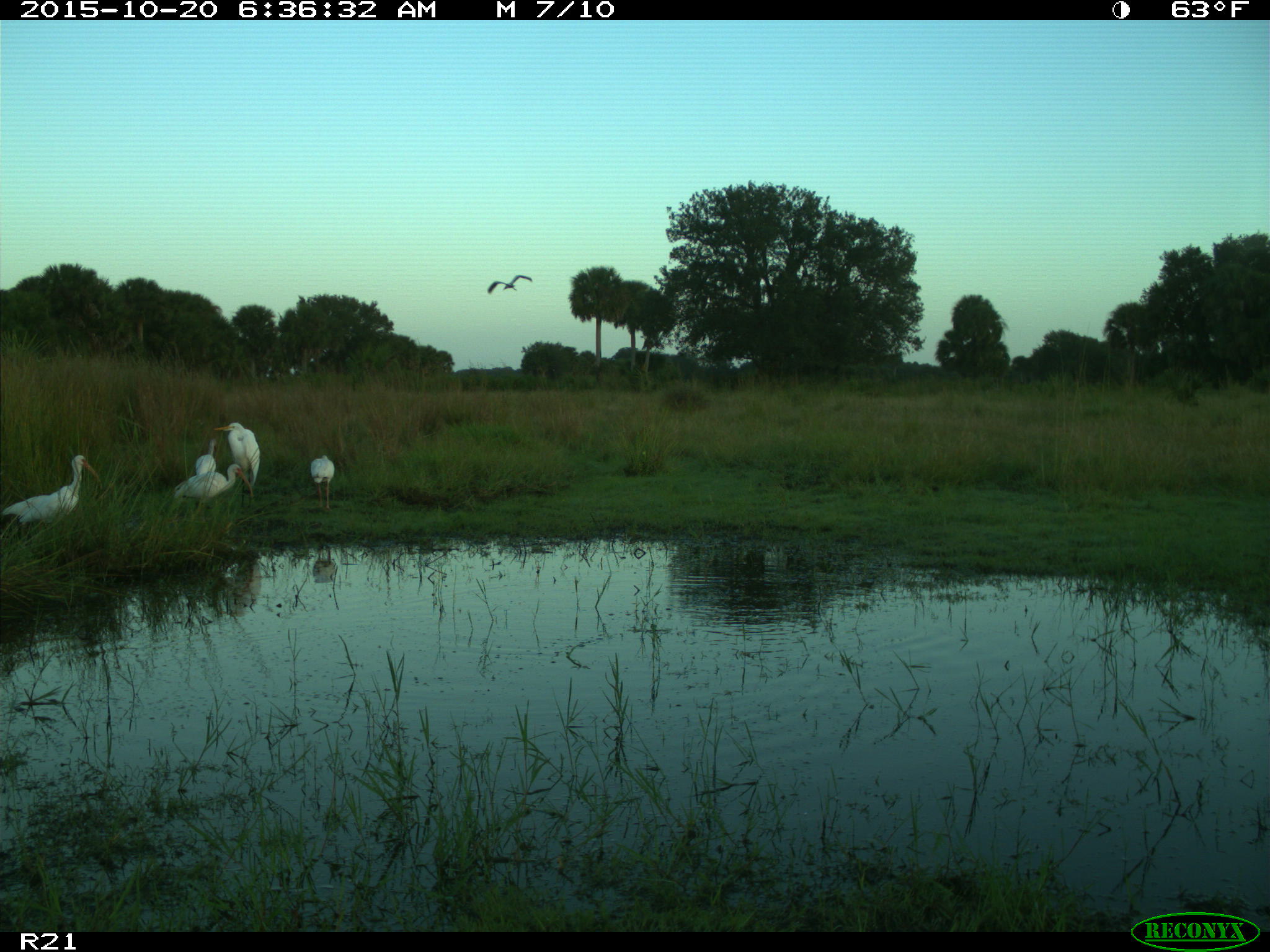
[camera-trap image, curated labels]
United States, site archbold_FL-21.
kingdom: Animalia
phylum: Chordata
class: Aves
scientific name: Aves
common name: birds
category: unidentified bird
Unidentified bird (birds) (Aves).